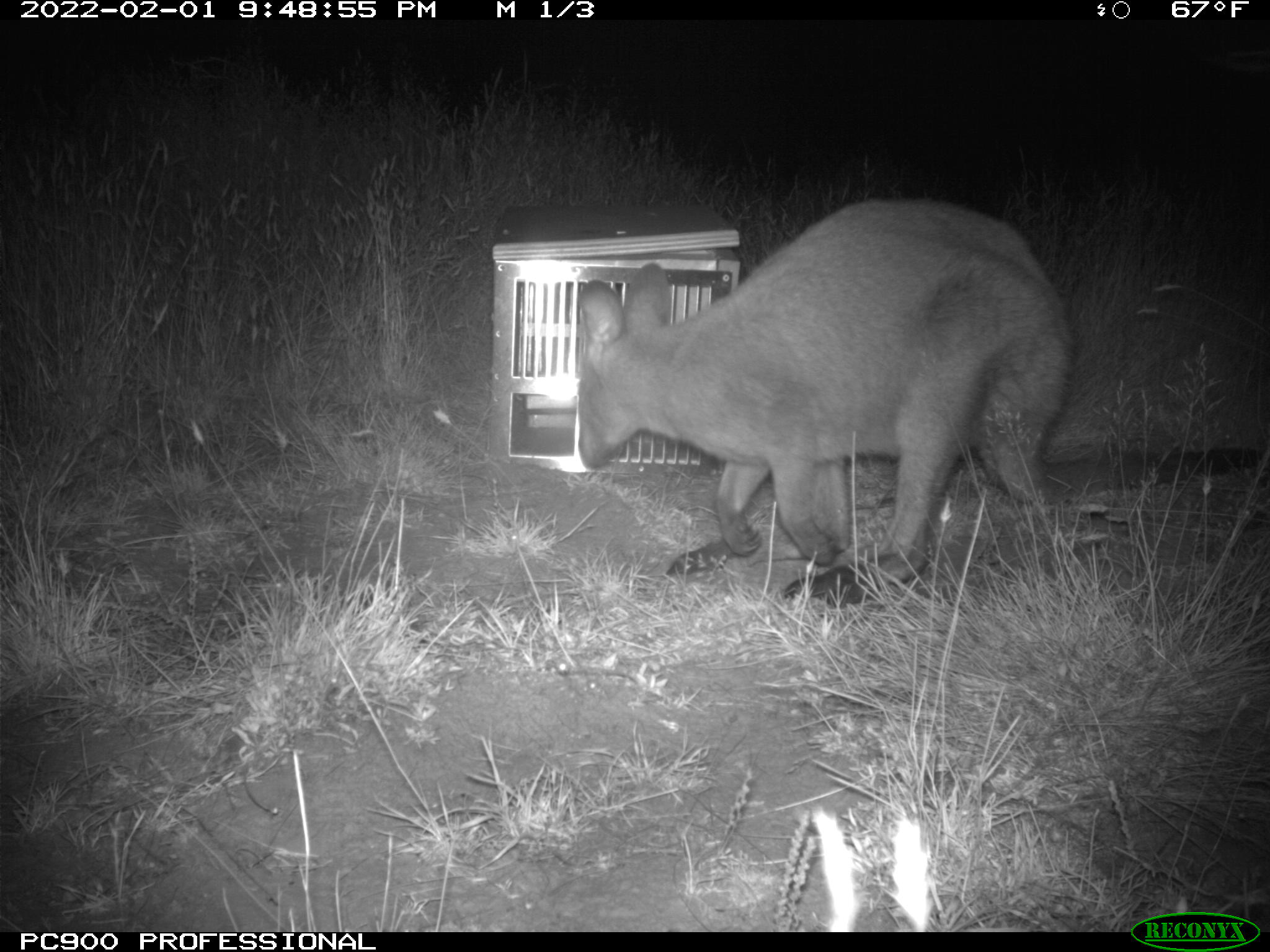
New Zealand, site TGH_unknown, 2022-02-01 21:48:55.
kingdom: Animalia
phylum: Chordata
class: Mammalia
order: Diprotodontia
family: Macropodidae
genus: Notamacropus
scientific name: Notamacropus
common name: wallaby